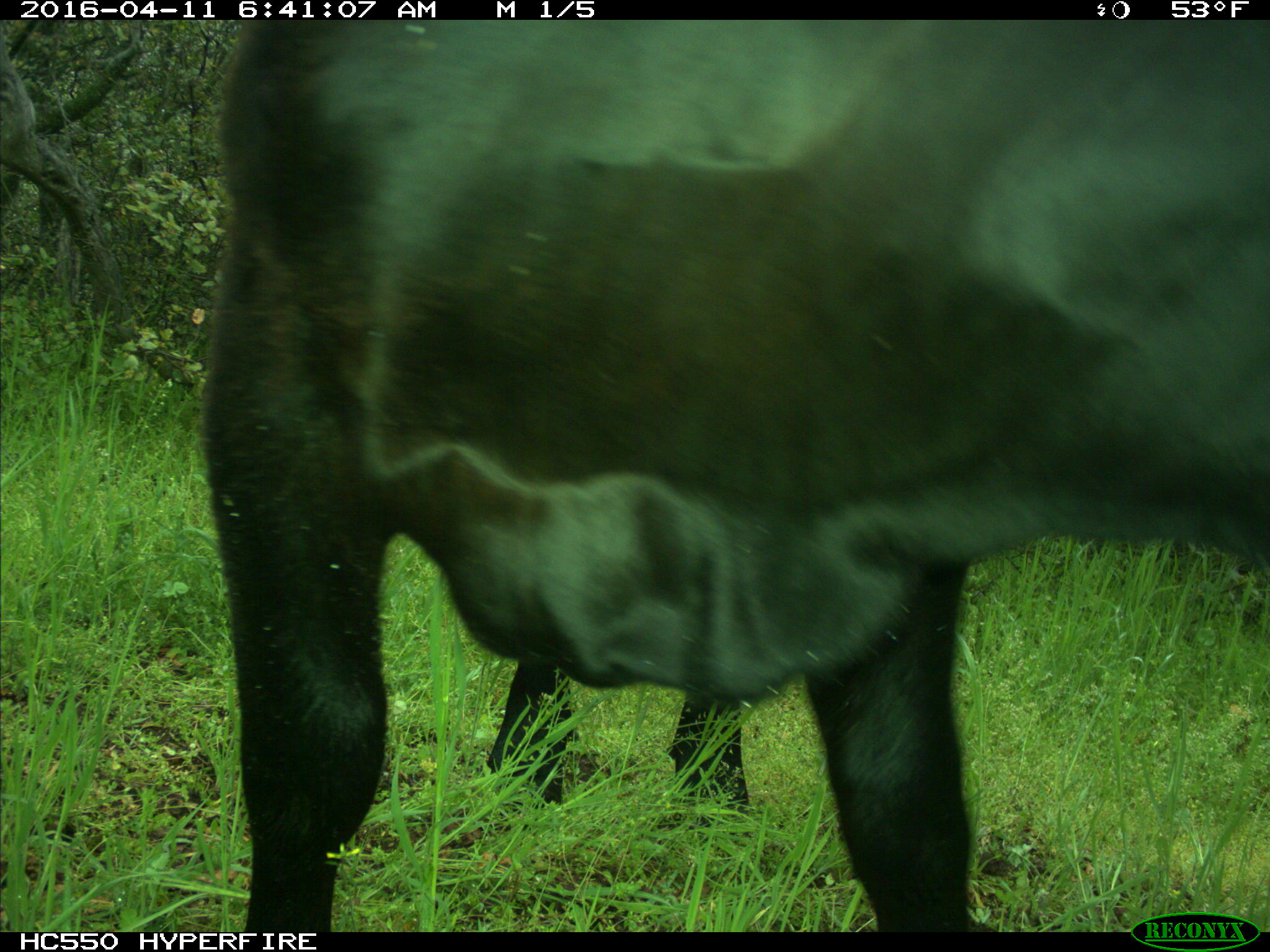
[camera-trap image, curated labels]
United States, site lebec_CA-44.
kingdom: Animalia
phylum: Chordata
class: Mammalia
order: Artiodactyla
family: Bovidae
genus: Bos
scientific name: Bos taurus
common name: domestic cow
Bos taurus (domestic cow).